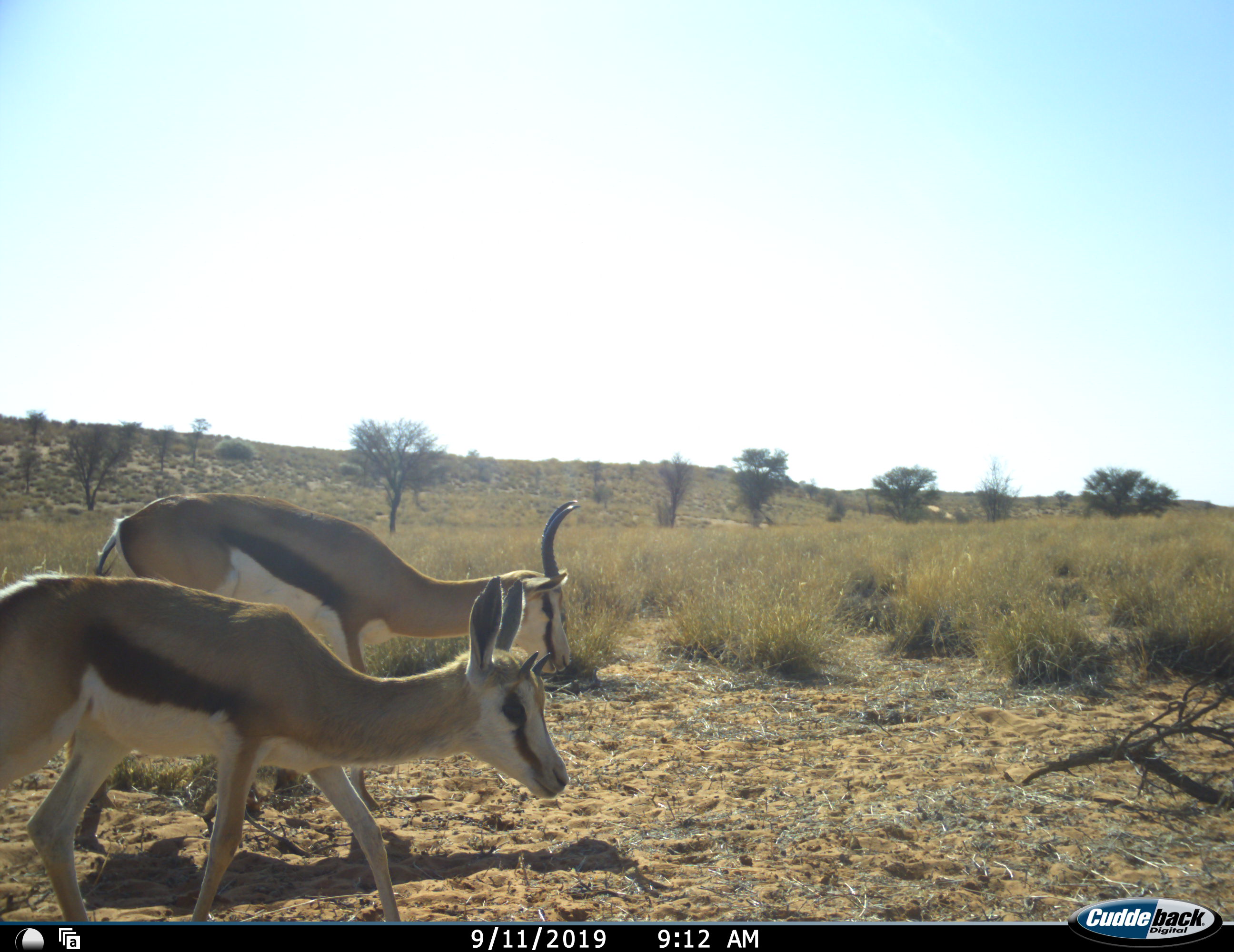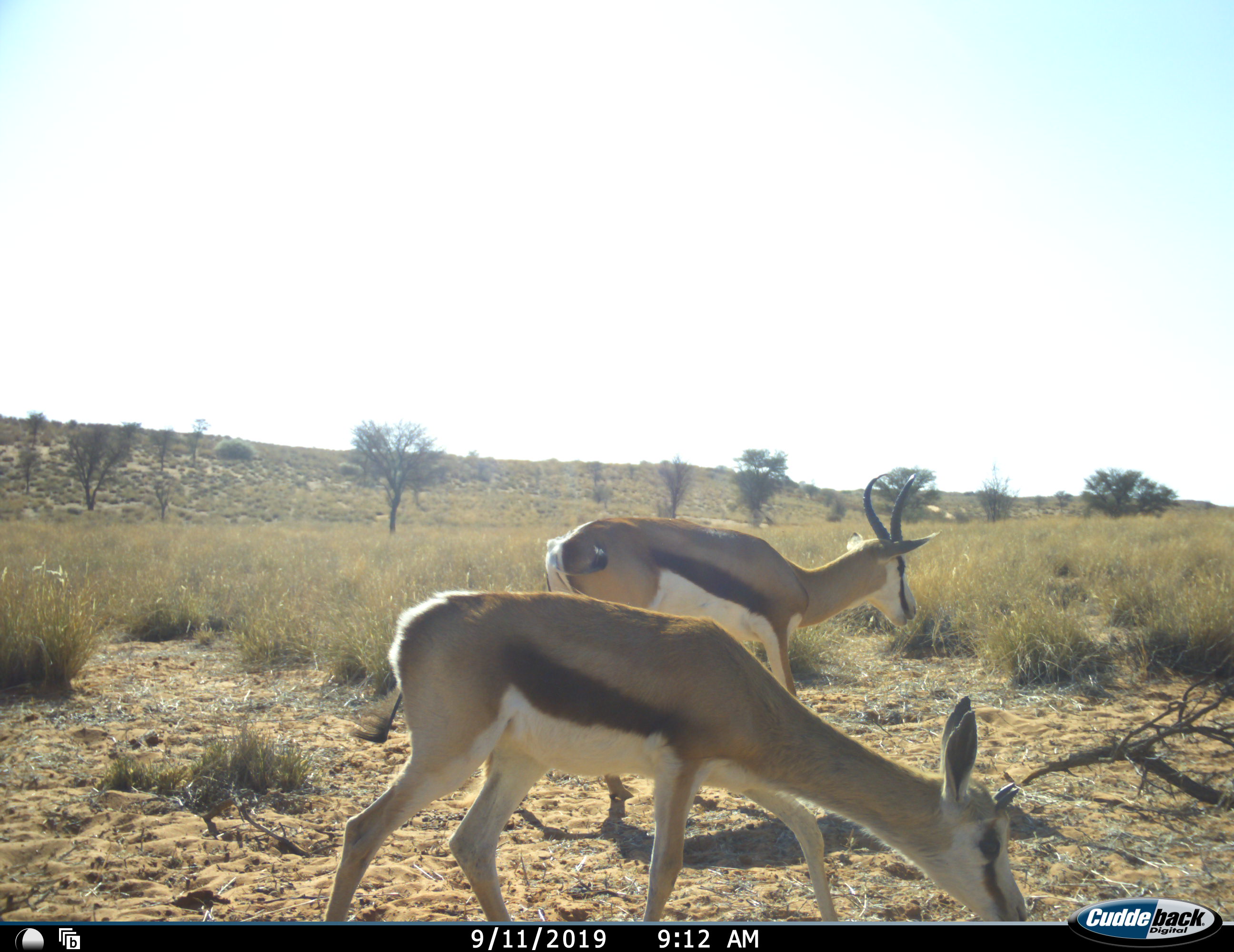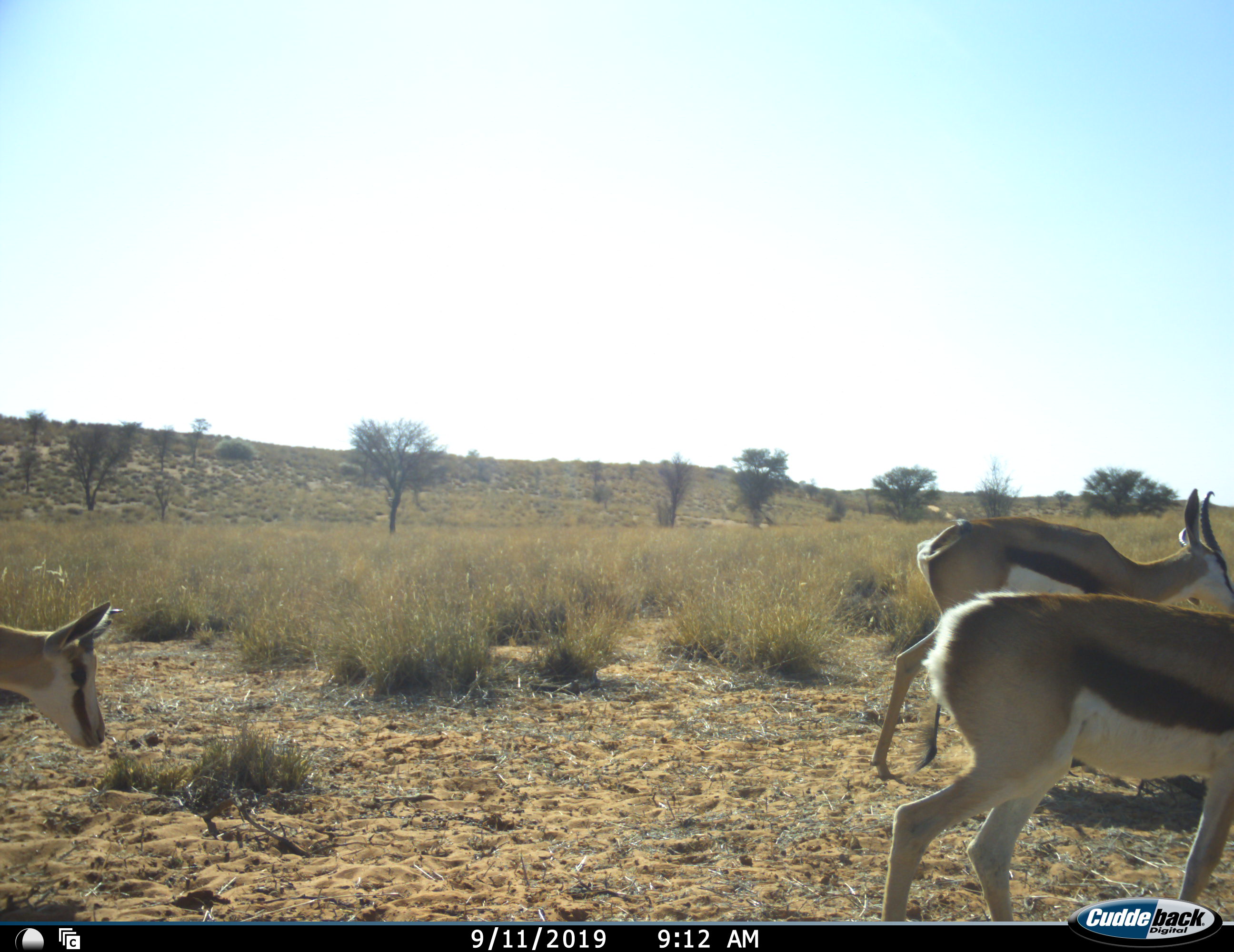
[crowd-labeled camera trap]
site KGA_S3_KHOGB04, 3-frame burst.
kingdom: Animalia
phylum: Chordata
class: Mammalia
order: Artiodactyla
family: Bovidae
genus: Antidorcas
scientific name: Antidorcas marsupialis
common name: springbok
Springbok (Antidorcas marsupialis), count 3. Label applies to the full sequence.